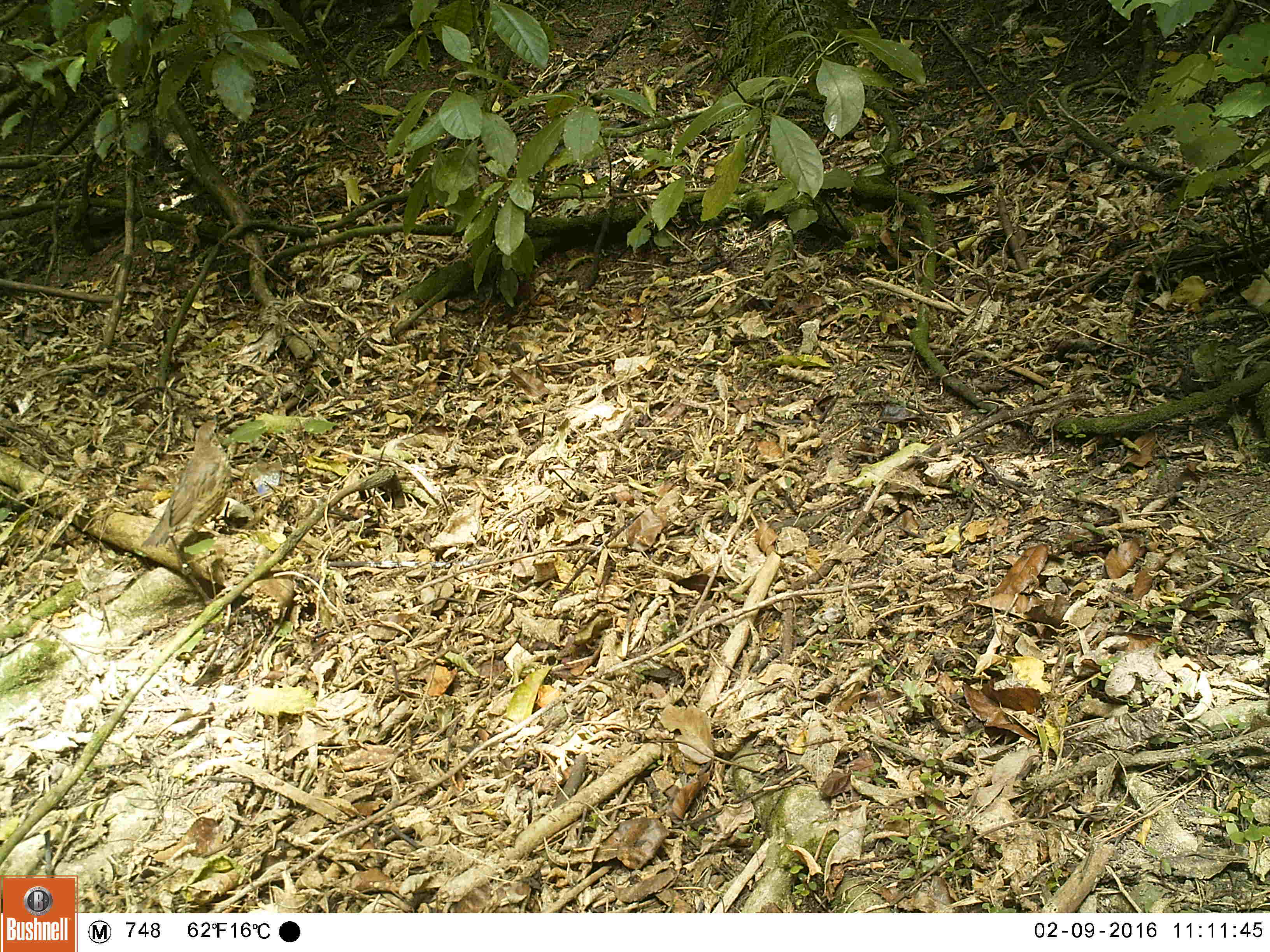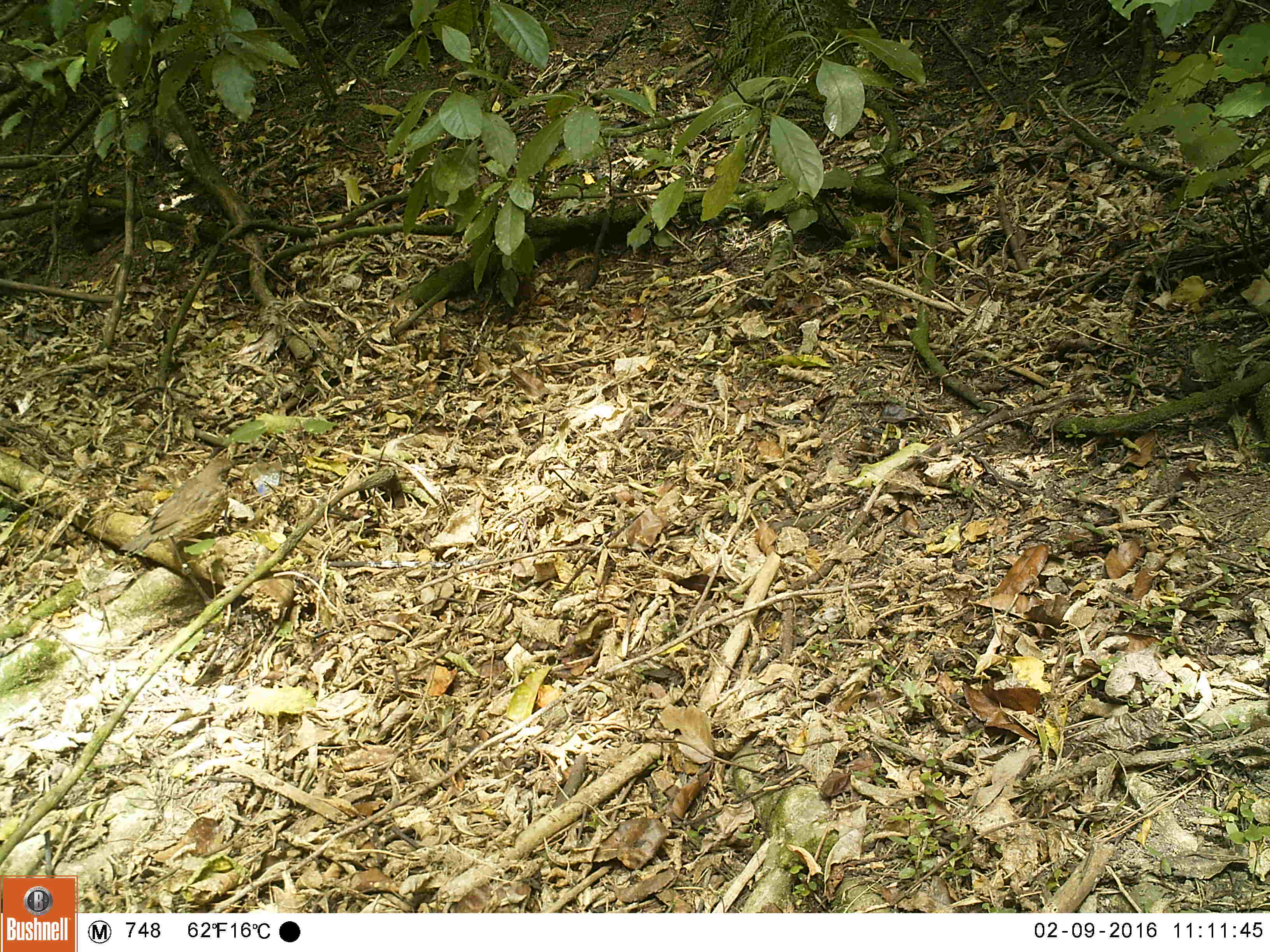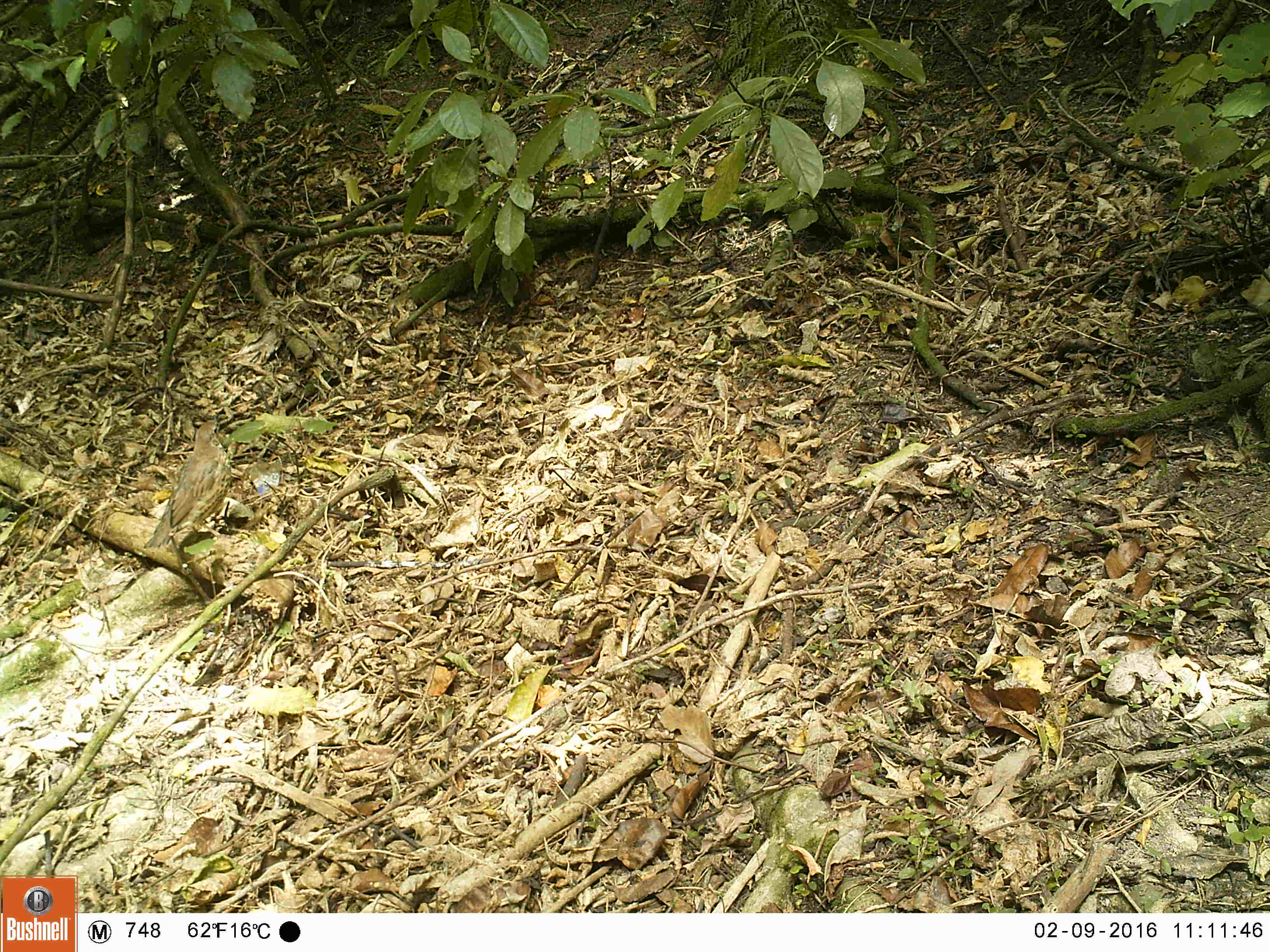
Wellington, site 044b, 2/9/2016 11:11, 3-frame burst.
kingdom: Animalia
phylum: Chordata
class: Aves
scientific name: Aves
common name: bird